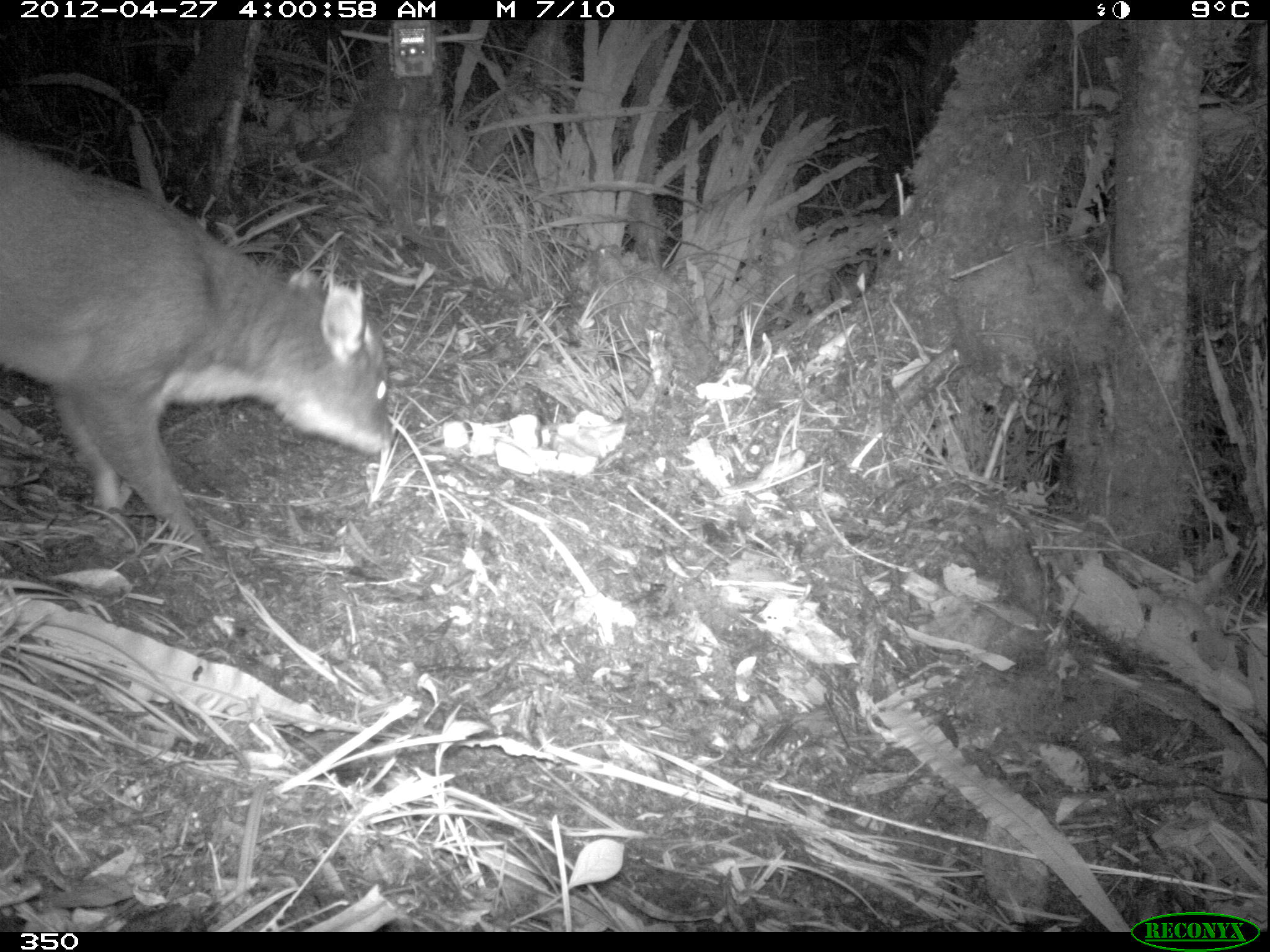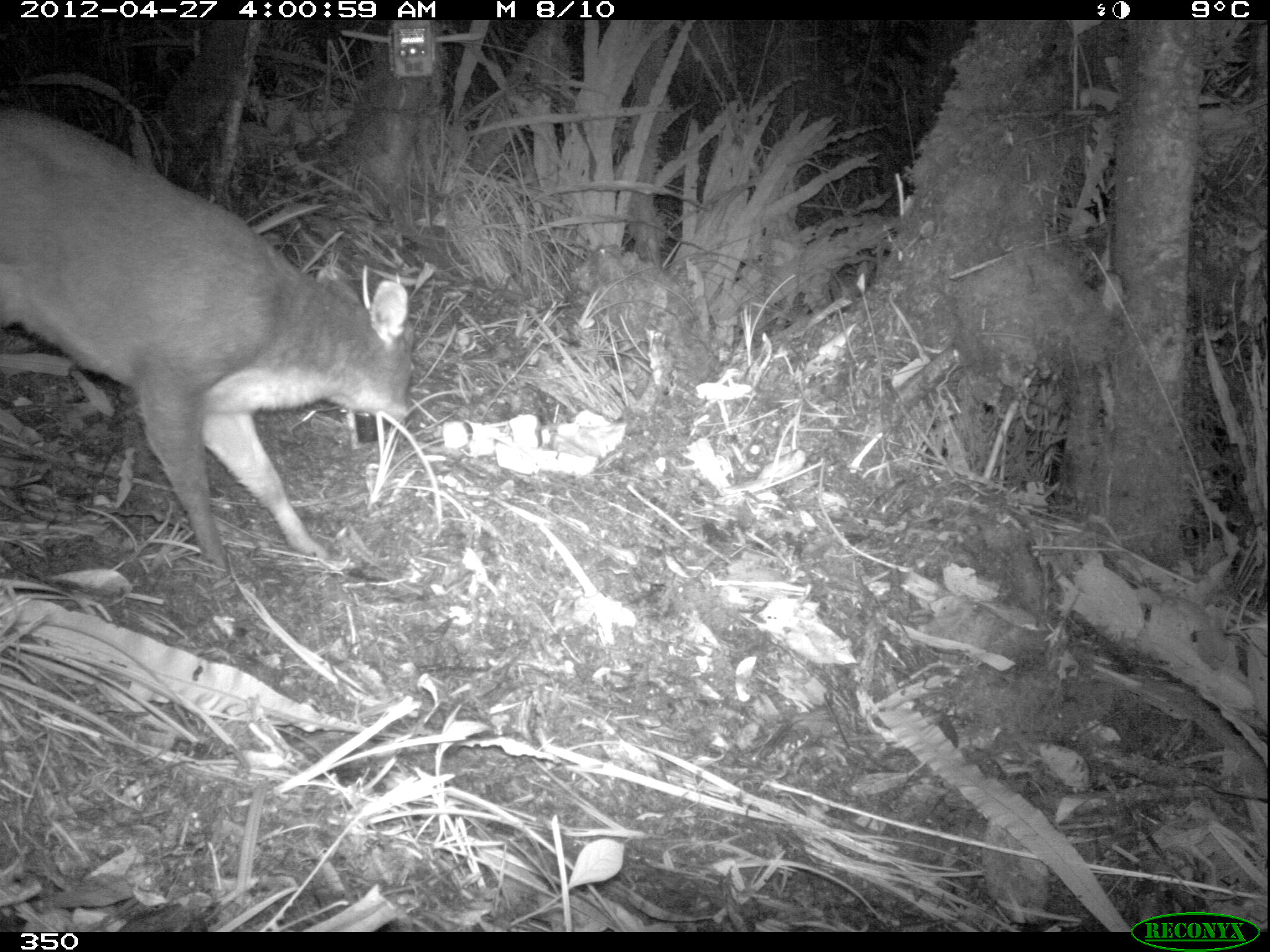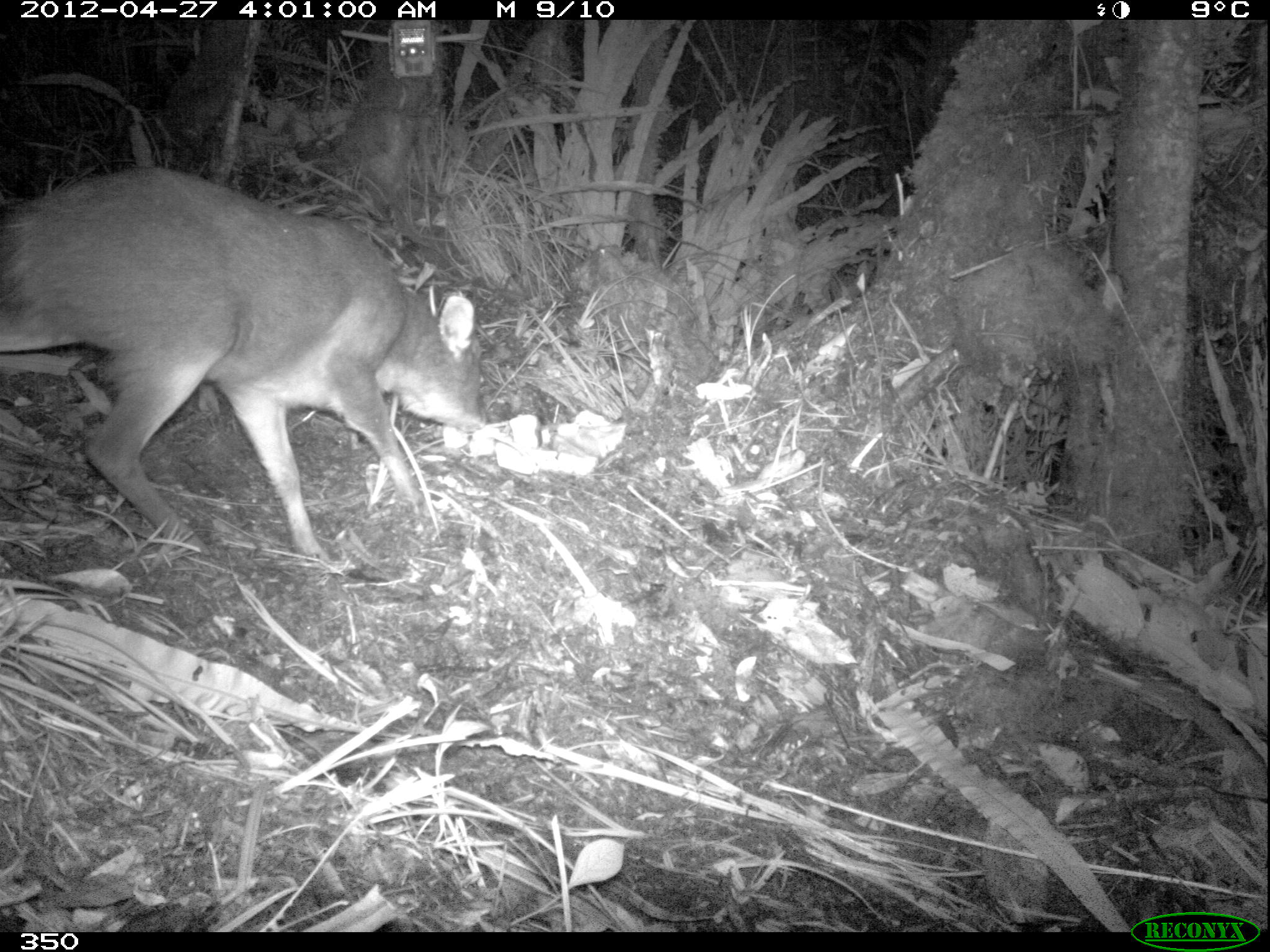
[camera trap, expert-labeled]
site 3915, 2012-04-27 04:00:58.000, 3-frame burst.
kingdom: Animalia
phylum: Chordata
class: Mammalia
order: Artiodactyla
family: Cervidae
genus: Mazama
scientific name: Mazama chunyi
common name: dwarf brocket